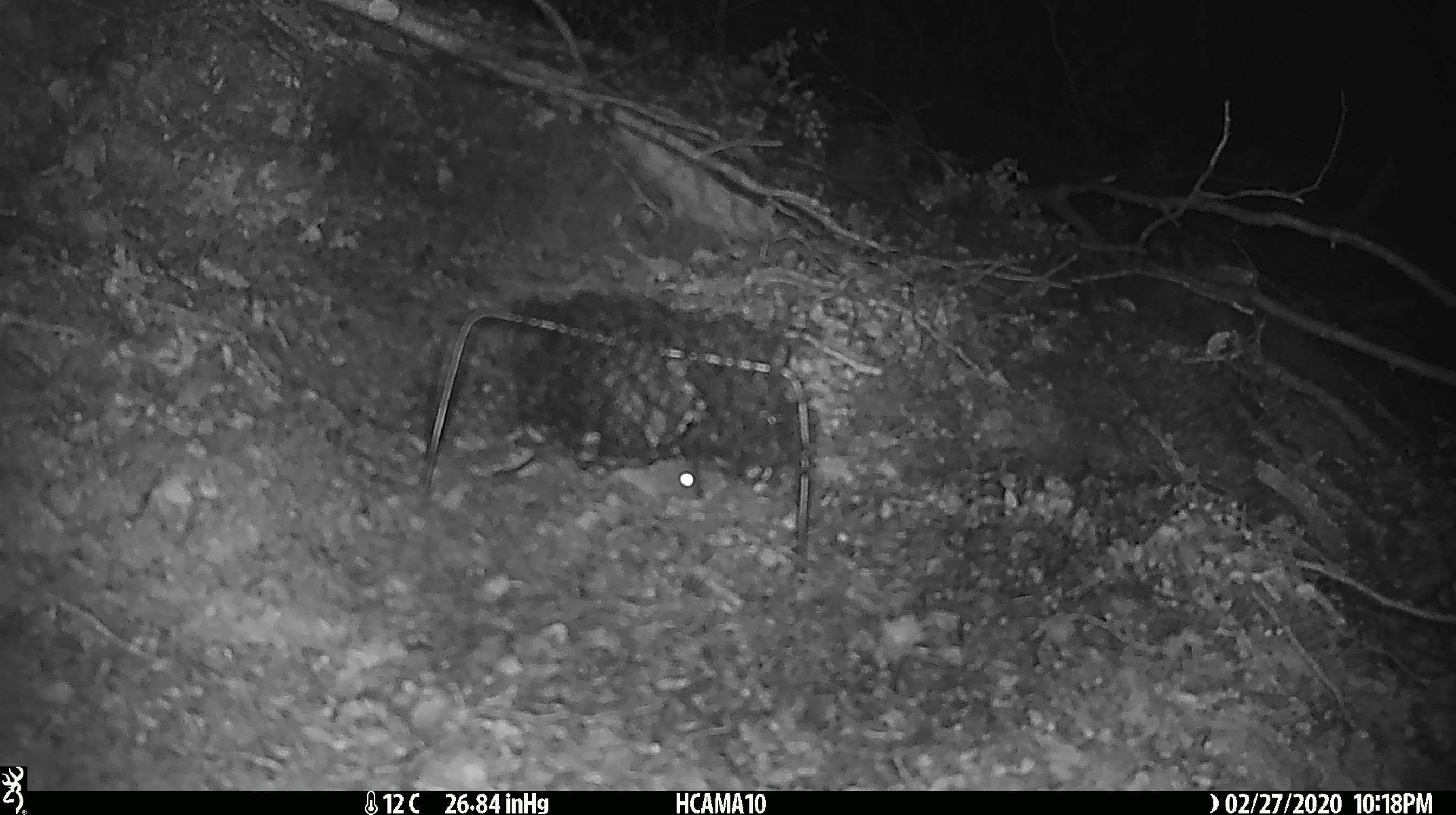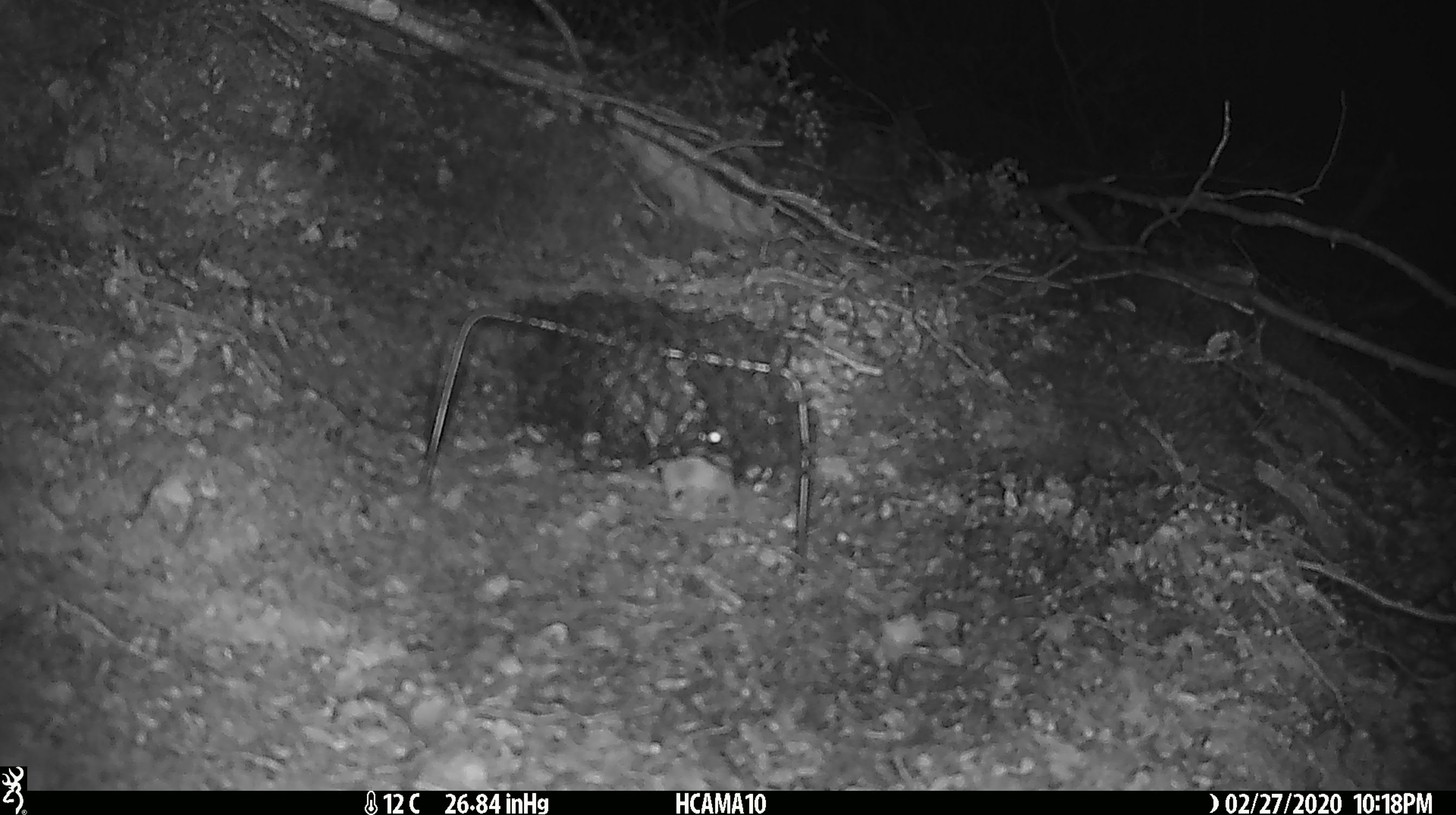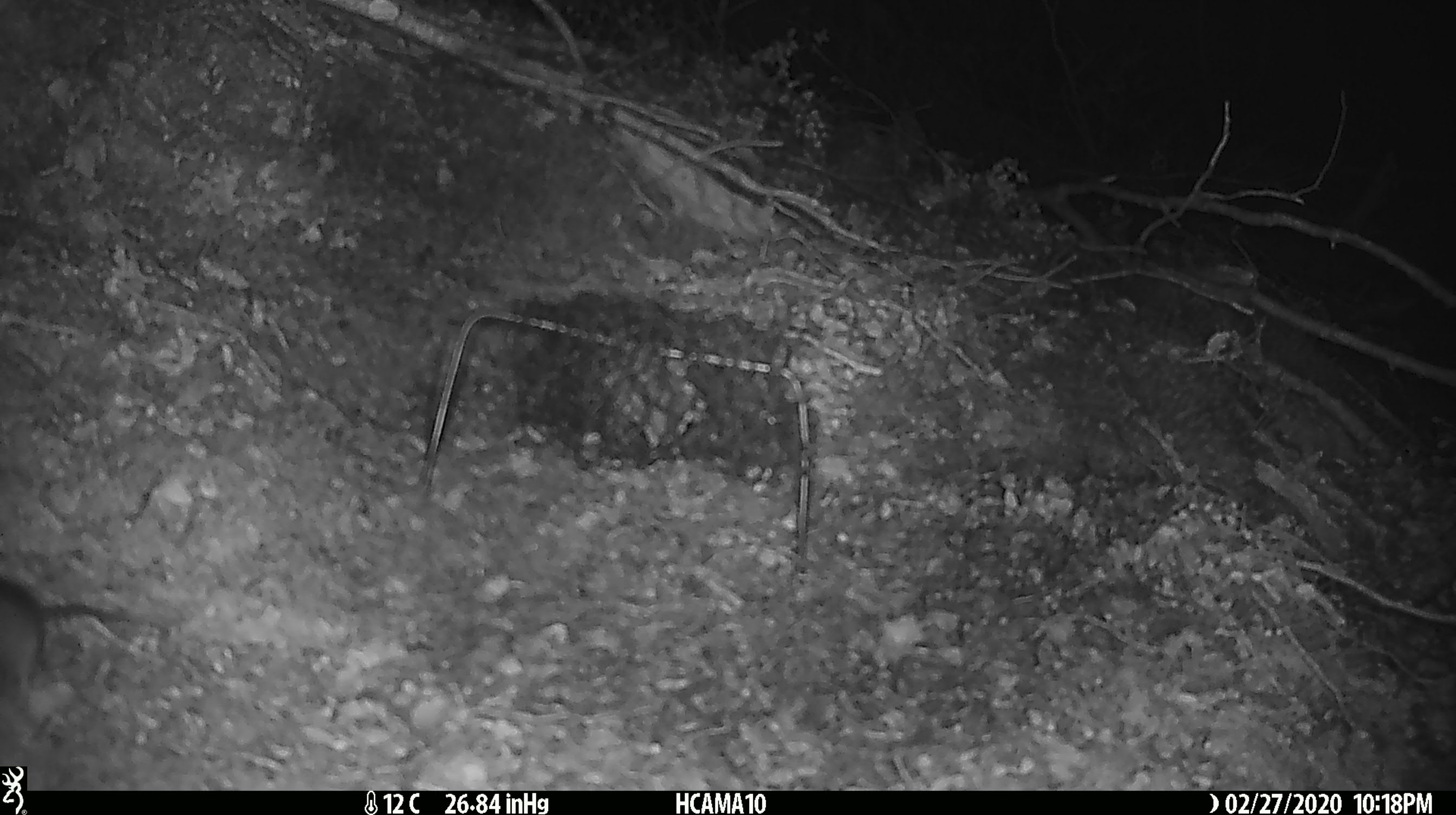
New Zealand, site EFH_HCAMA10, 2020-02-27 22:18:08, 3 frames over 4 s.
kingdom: Animalia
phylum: Chordata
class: Mammalia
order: Rodentia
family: Muridae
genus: Mus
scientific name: Mus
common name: mouse